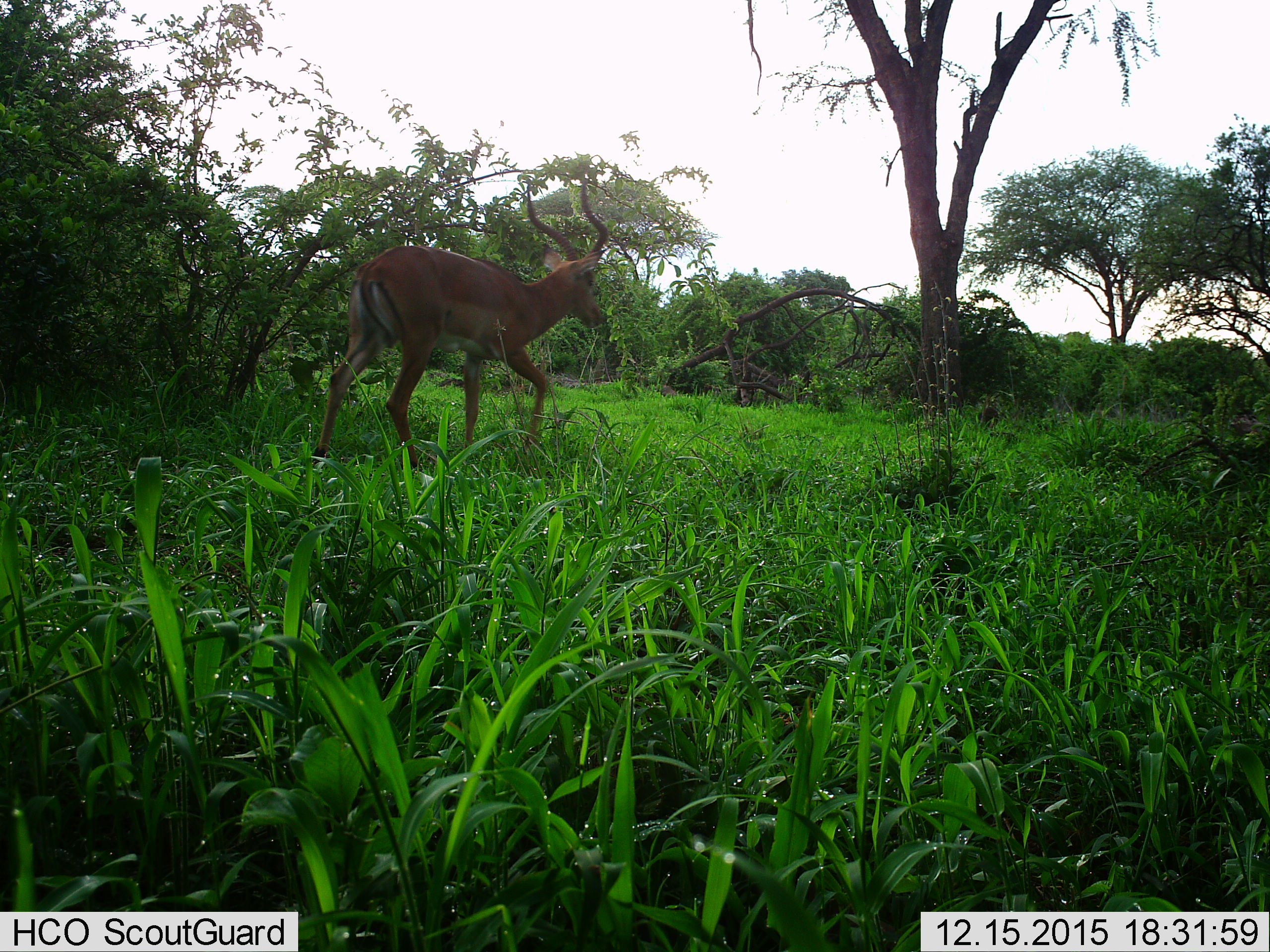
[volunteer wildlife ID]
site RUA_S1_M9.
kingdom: Animalia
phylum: Chordata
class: Mammalia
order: Artiodactyla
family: Bovidae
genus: Aepyceros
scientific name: Aepyceros melampus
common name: impala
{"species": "impala (Aepyceros melampus)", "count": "1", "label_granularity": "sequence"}